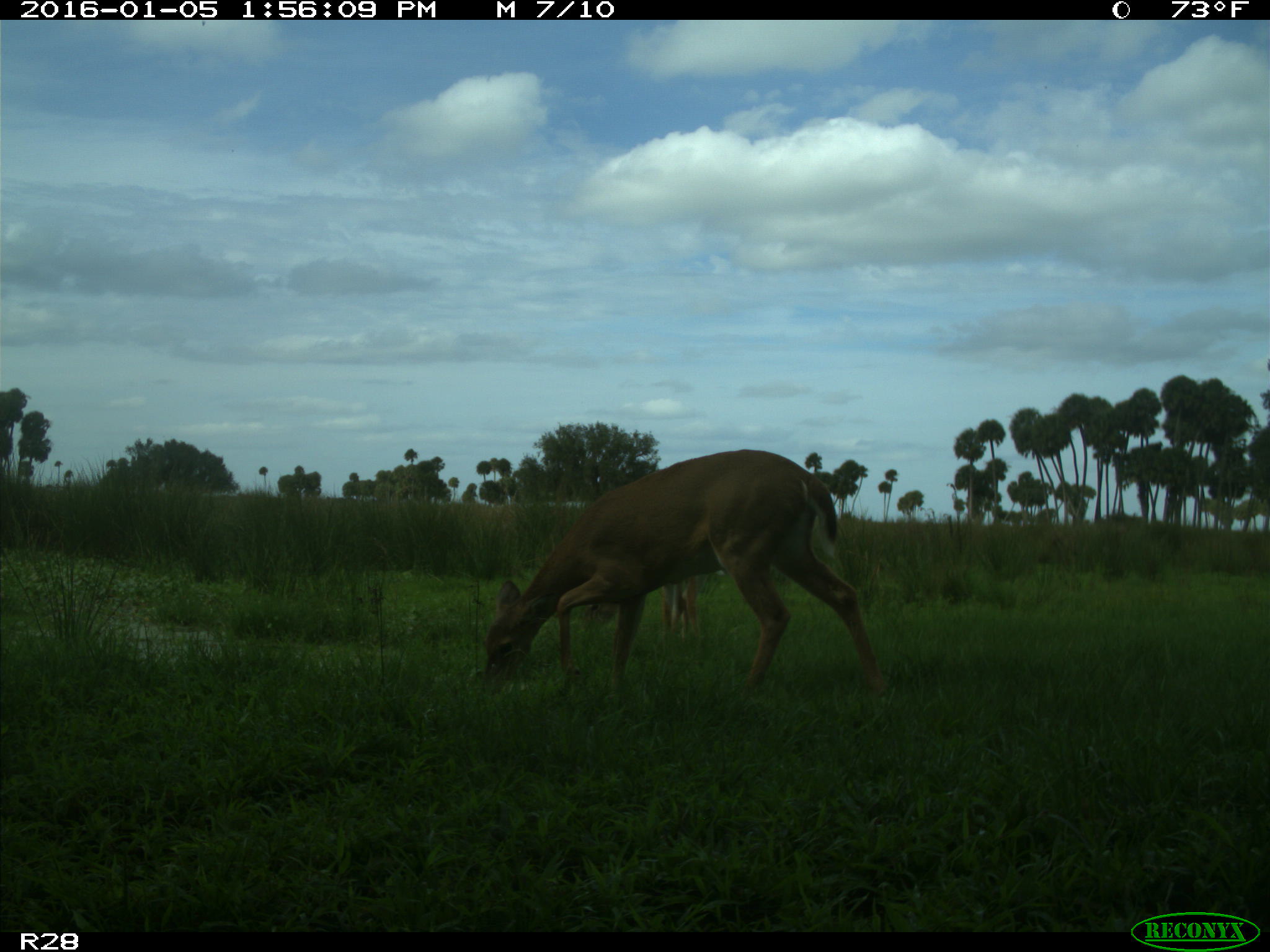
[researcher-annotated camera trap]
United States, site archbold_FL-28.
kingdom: Animalia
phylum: Chordata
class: Mammalia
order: Artiodactyla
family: Cervidae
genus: Odocoileus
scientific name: Odocoileus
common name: deer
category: unidentified deer